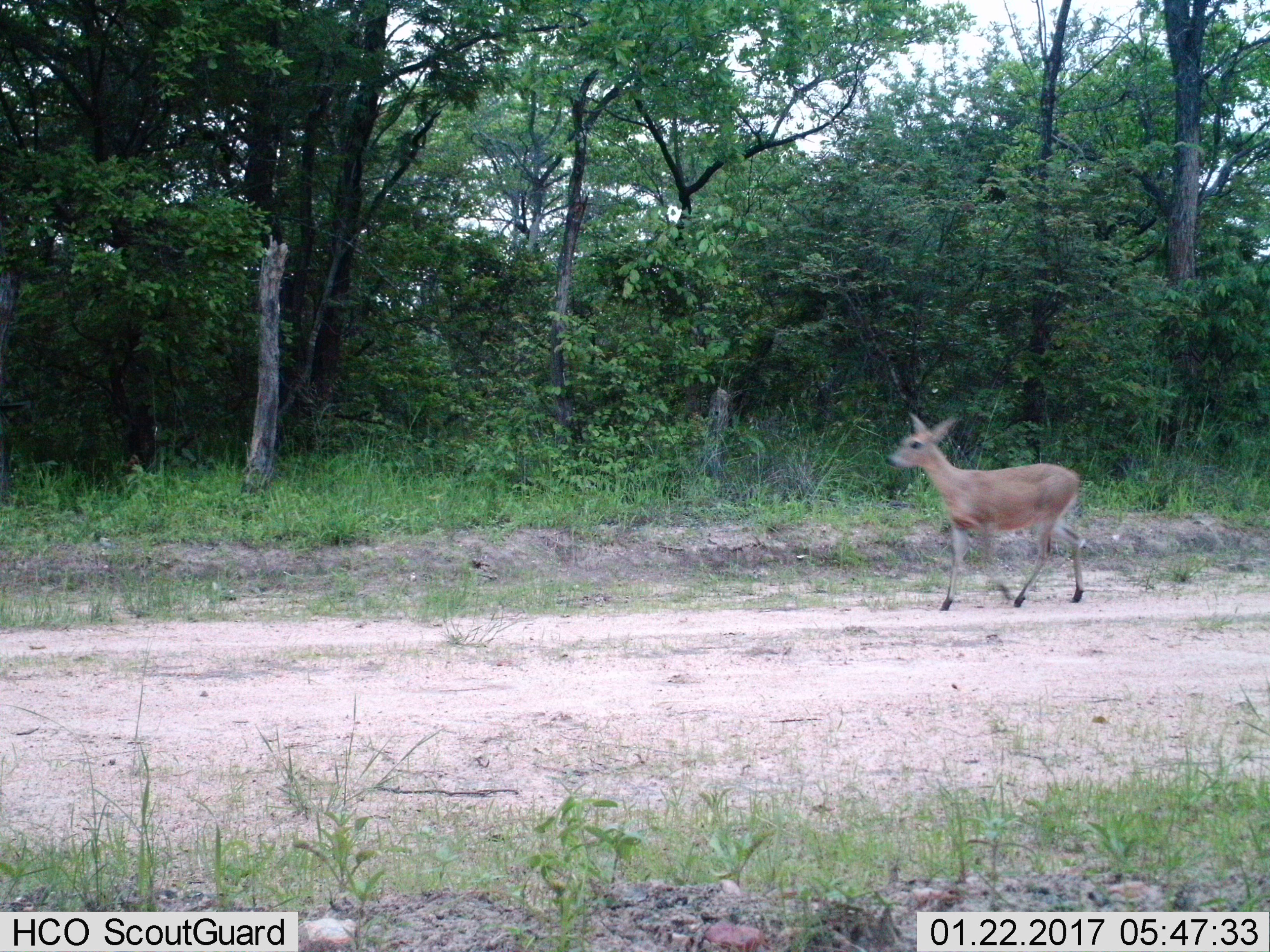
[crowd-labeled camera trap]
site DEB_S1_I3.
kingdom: Animalia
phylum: Chordata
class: Mammalia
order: Artiodactyla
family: Bovidae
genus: Sylvicapra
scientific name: Sylvicapra grimmia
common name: common duiker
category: duikercommongrey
Duikercommongrey (common duiker) (Sylvicapra grimmia), count 1. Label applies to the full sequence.